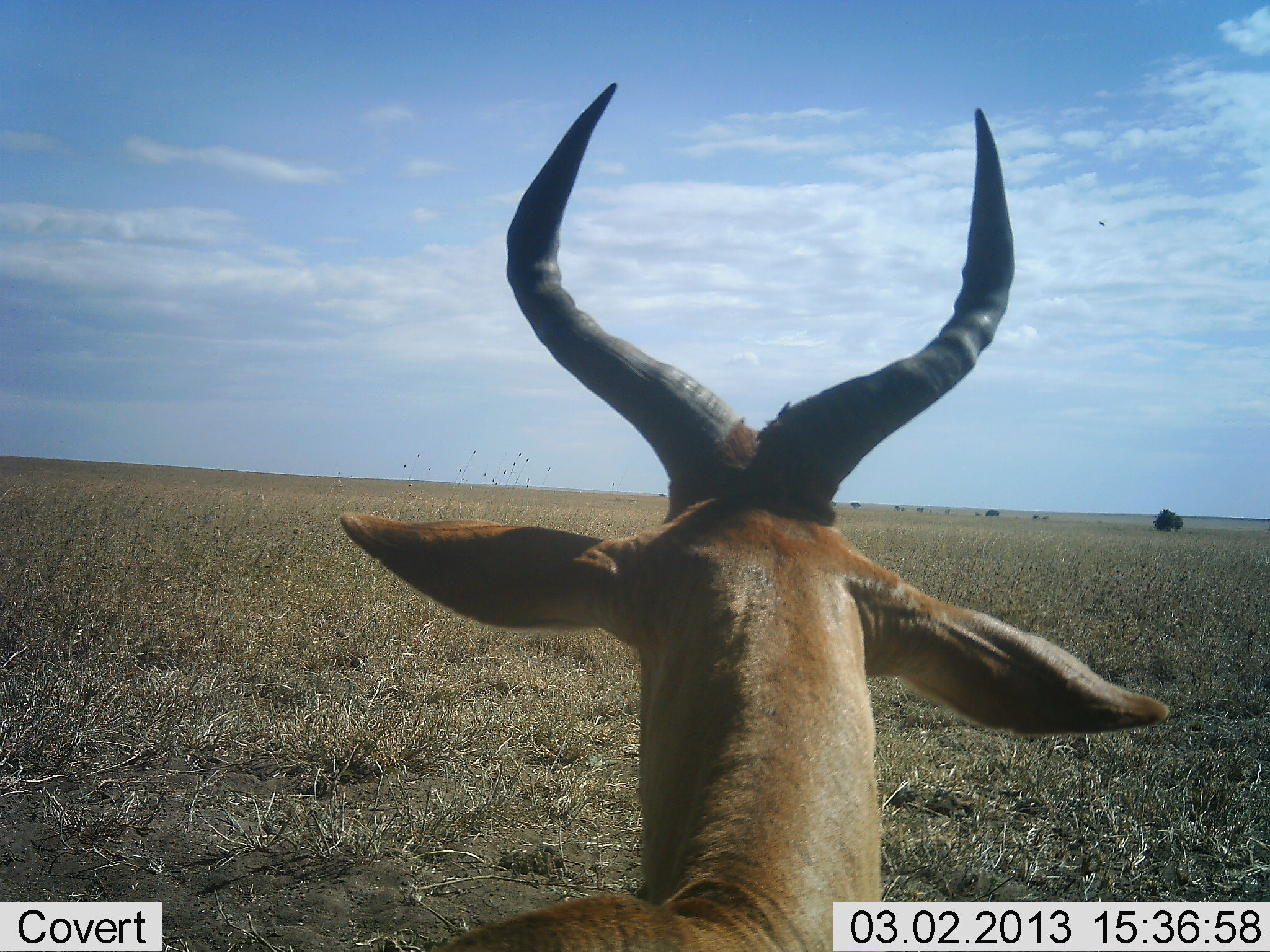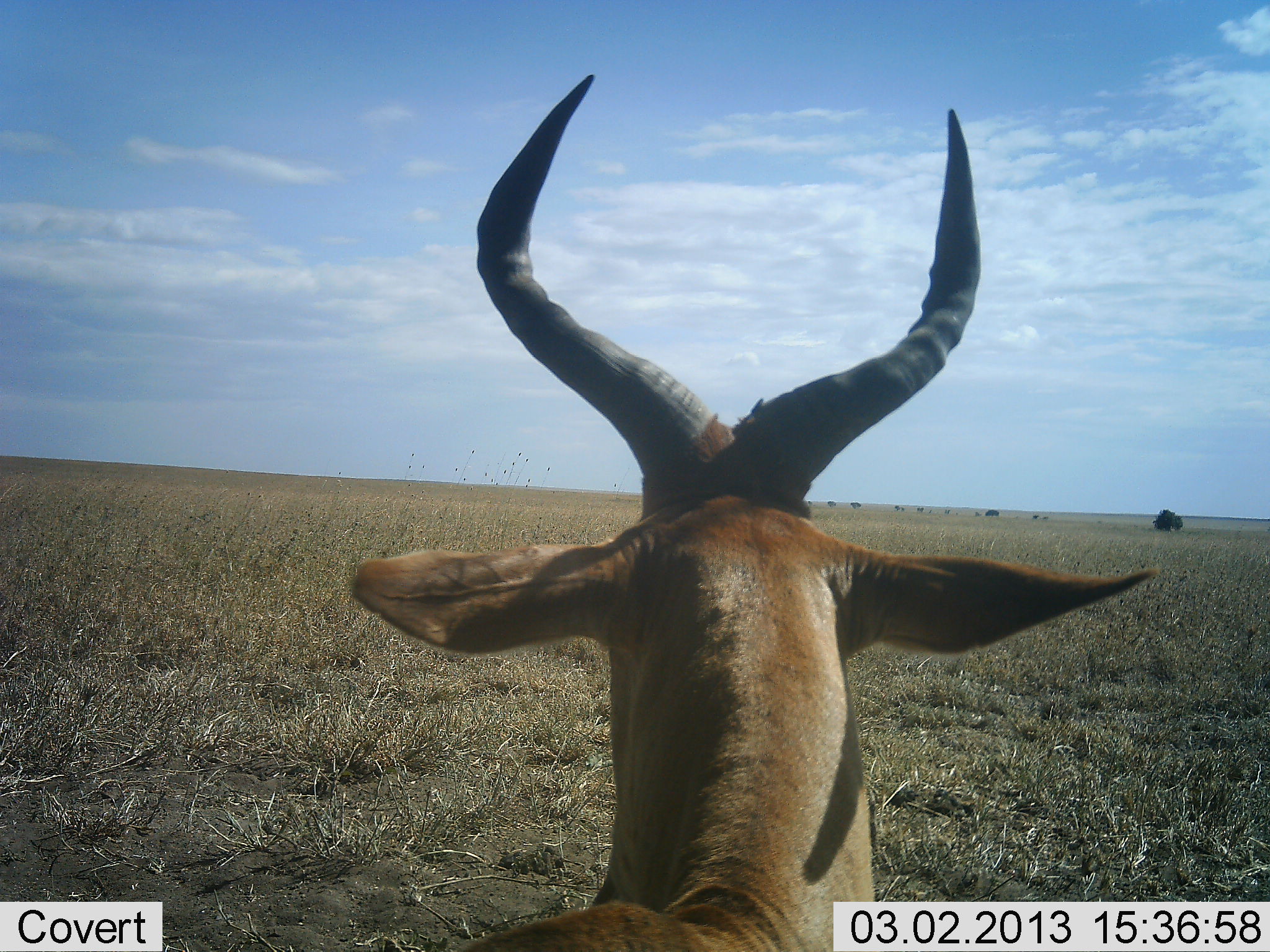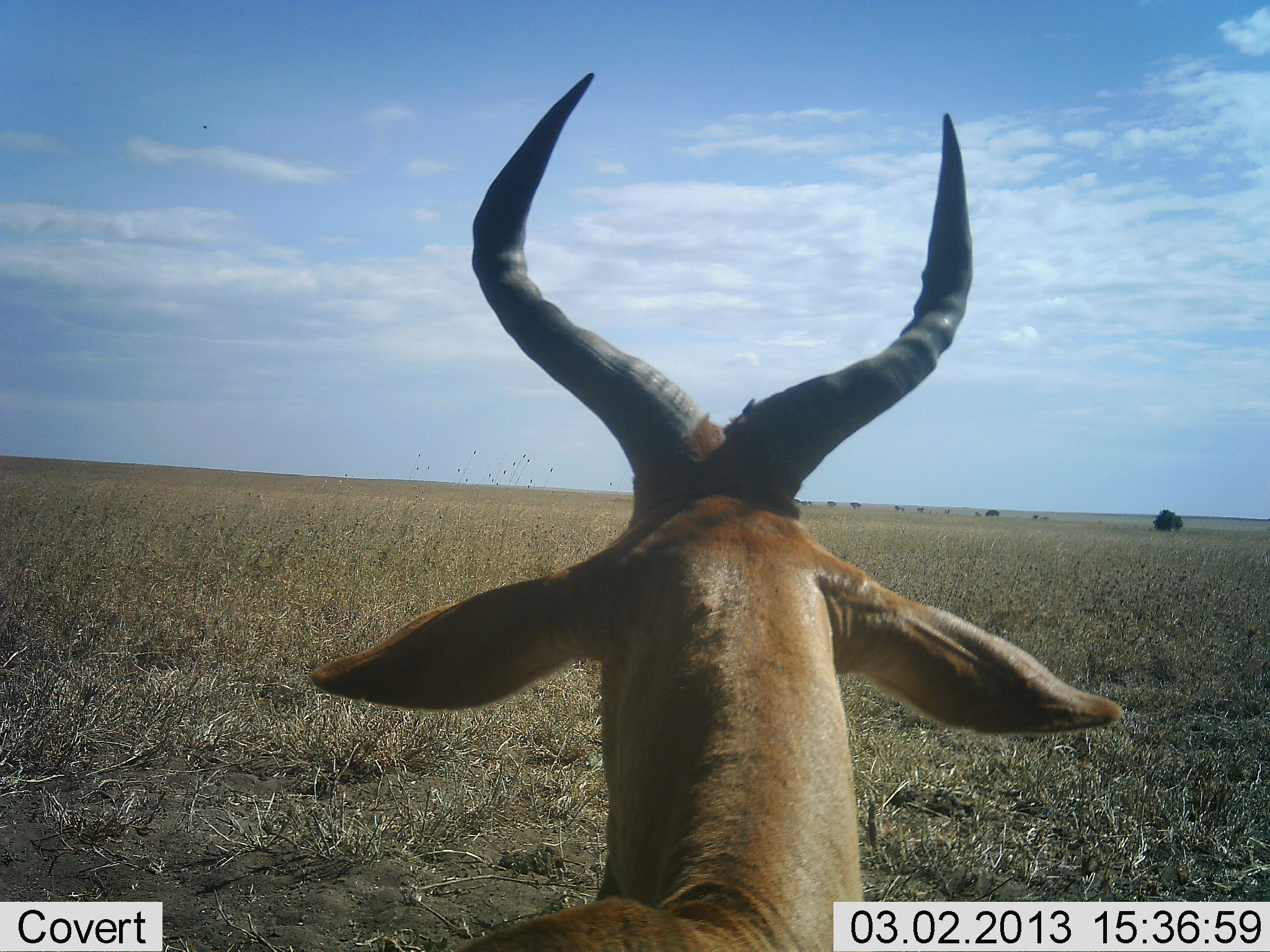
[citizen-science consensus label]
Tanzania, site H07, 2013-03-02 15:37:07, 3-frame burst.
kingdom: Animalia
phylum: Chordata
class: Mammalia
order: Artiodactyla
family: Bovidae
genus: Alcelaphus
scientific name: Alcelaphus buselaphus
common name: hartebeest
Hartebeest (Alcelaphus buselaphus), count 1. Behavior (volunteer vote fractions): standing 68%, resting 29%, moving 4%, interacting 0%. Young present (vote fraction): 0%. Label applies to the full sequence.